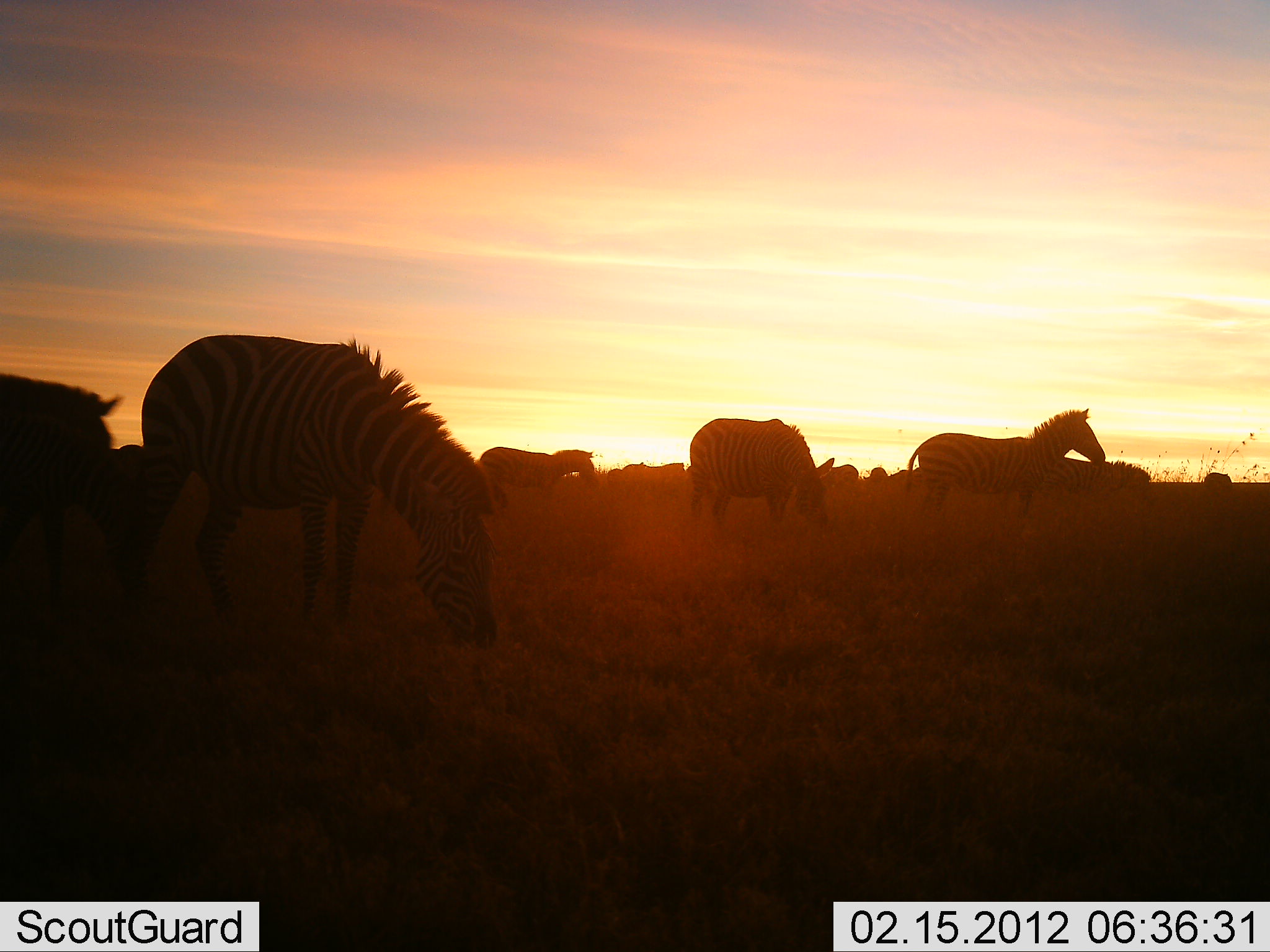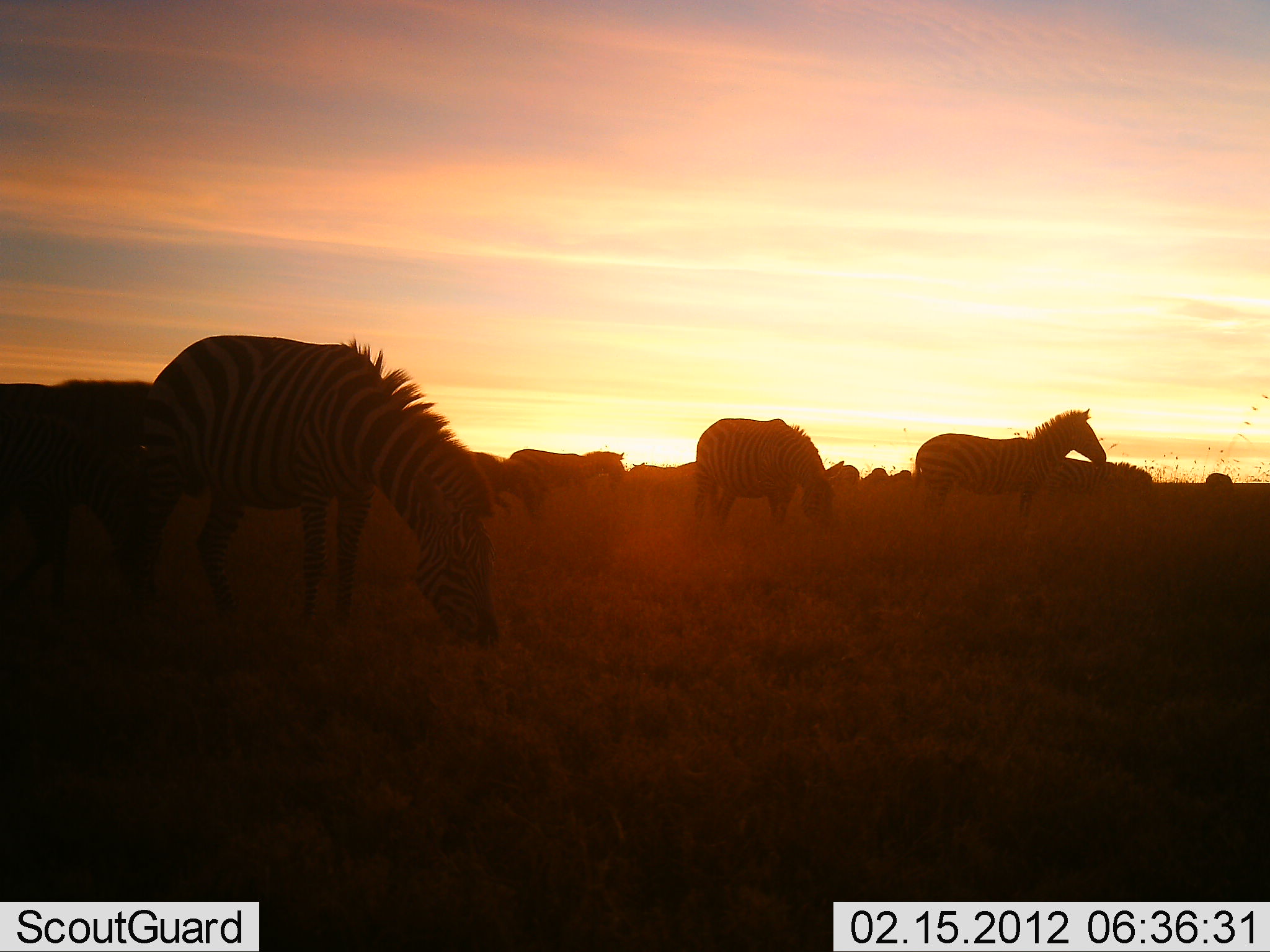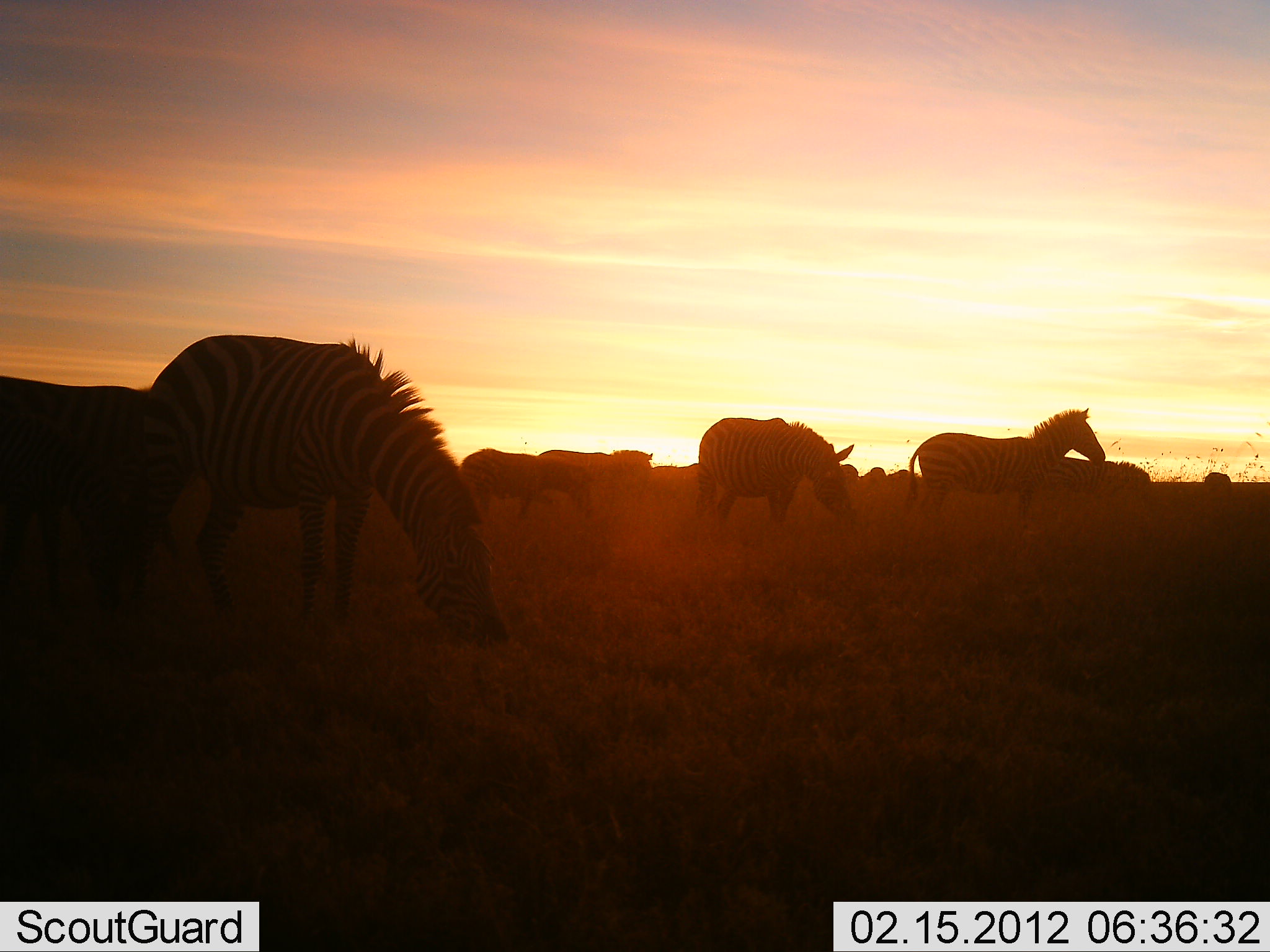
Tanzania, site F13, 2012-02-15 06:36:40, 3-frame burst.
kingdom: Animalia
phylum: Chordata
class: Mammalia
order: Perissodactyla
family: Equidae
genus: Equus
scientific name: Equus quagga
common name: plains zebra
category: zebra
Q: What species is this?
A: Zebra (plains zebra) (Equus quagga).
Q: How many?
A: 11-50.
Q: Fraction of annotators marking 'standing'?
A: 72%.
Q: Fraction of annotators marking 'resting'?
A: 6%.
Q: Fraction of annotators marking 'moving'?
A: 44%.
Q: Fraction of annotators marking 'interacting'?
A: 0%.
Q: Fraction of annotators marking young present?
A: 6%.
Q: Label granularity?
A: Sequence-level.